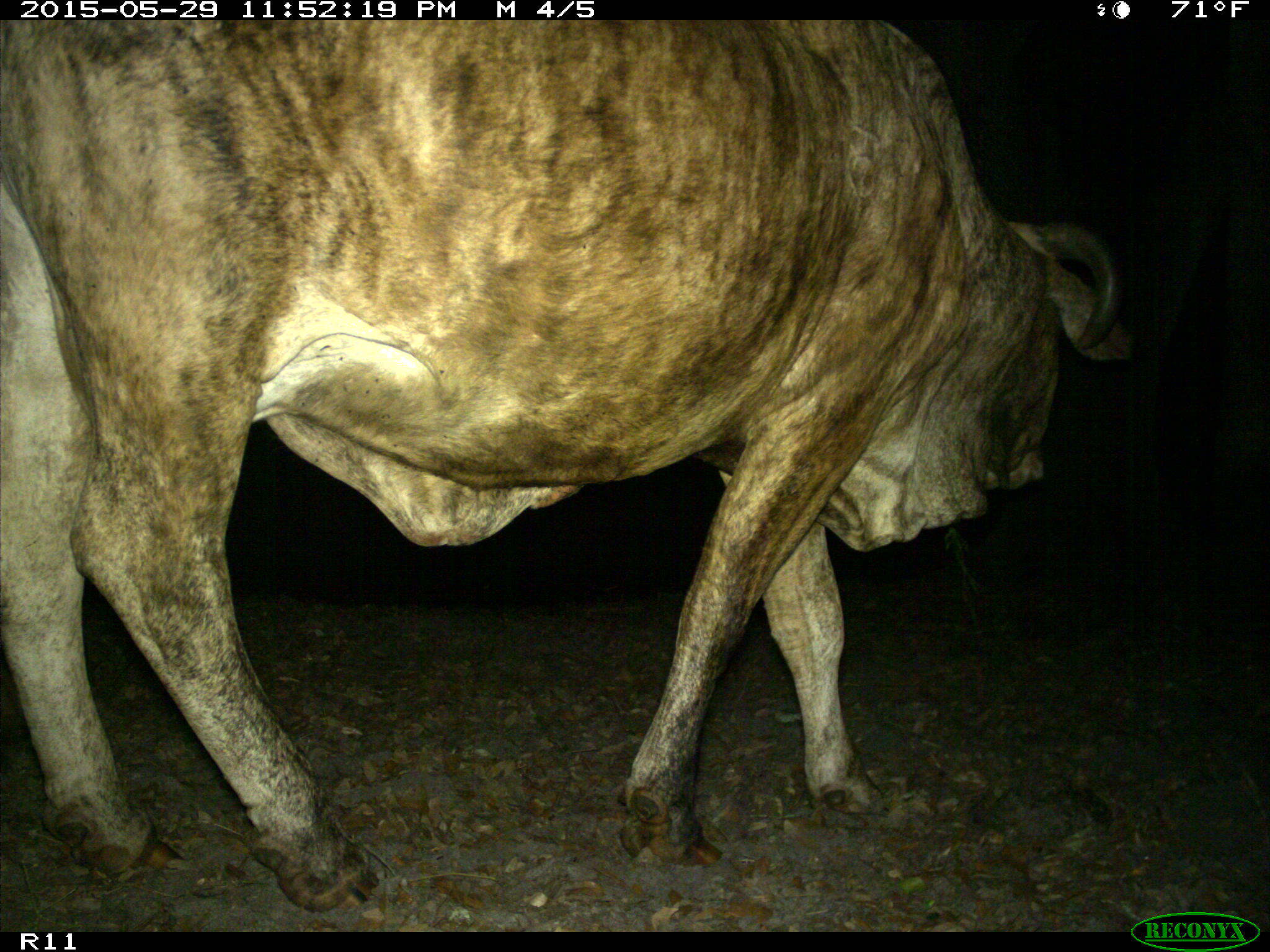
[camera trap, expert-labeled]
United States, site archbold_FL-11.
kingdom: Animalia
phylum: Chordata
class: Mammalia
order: Artiodactyla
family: Bovidae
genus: Bos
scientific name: Bos taurus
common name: domestic cow